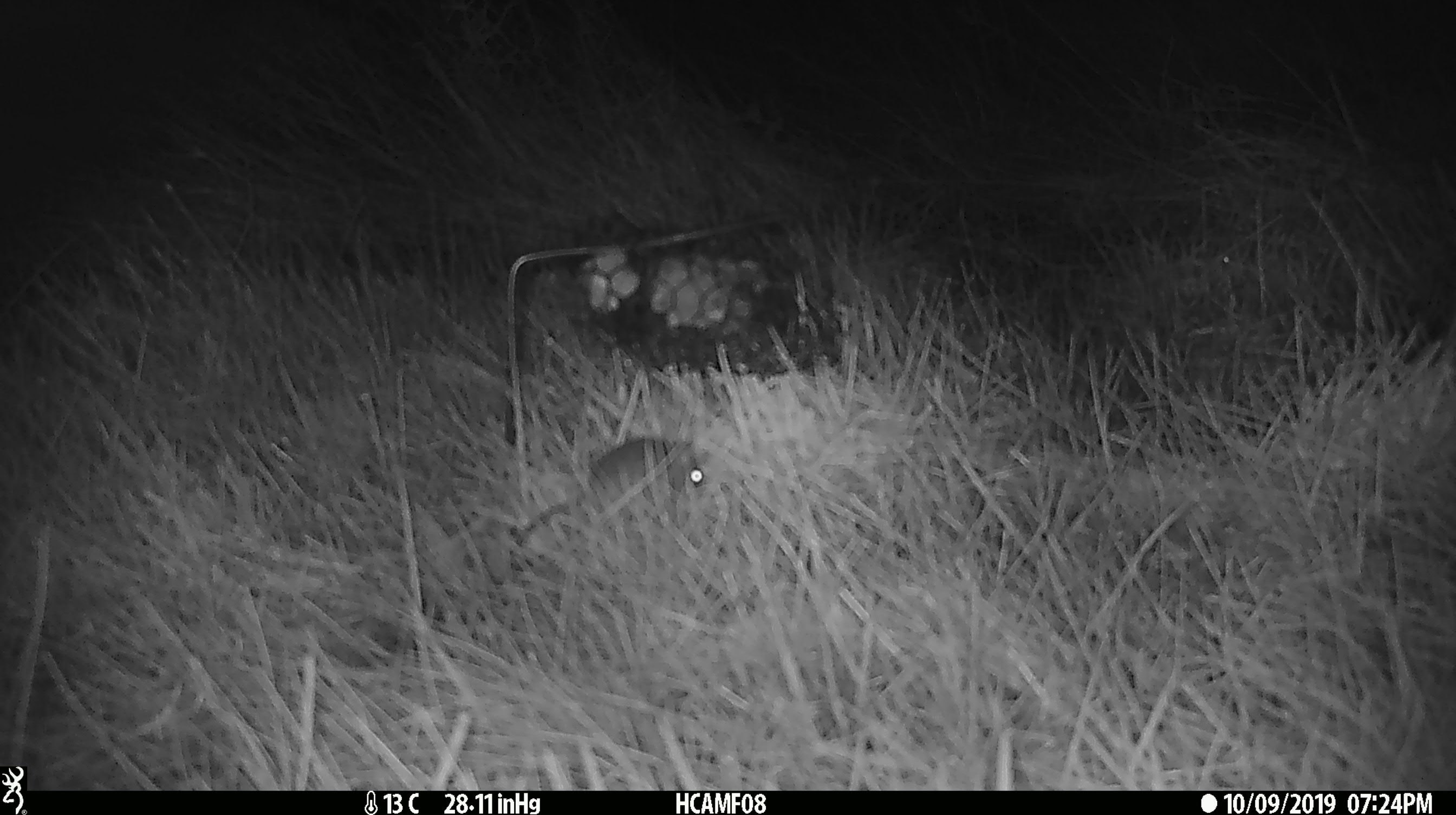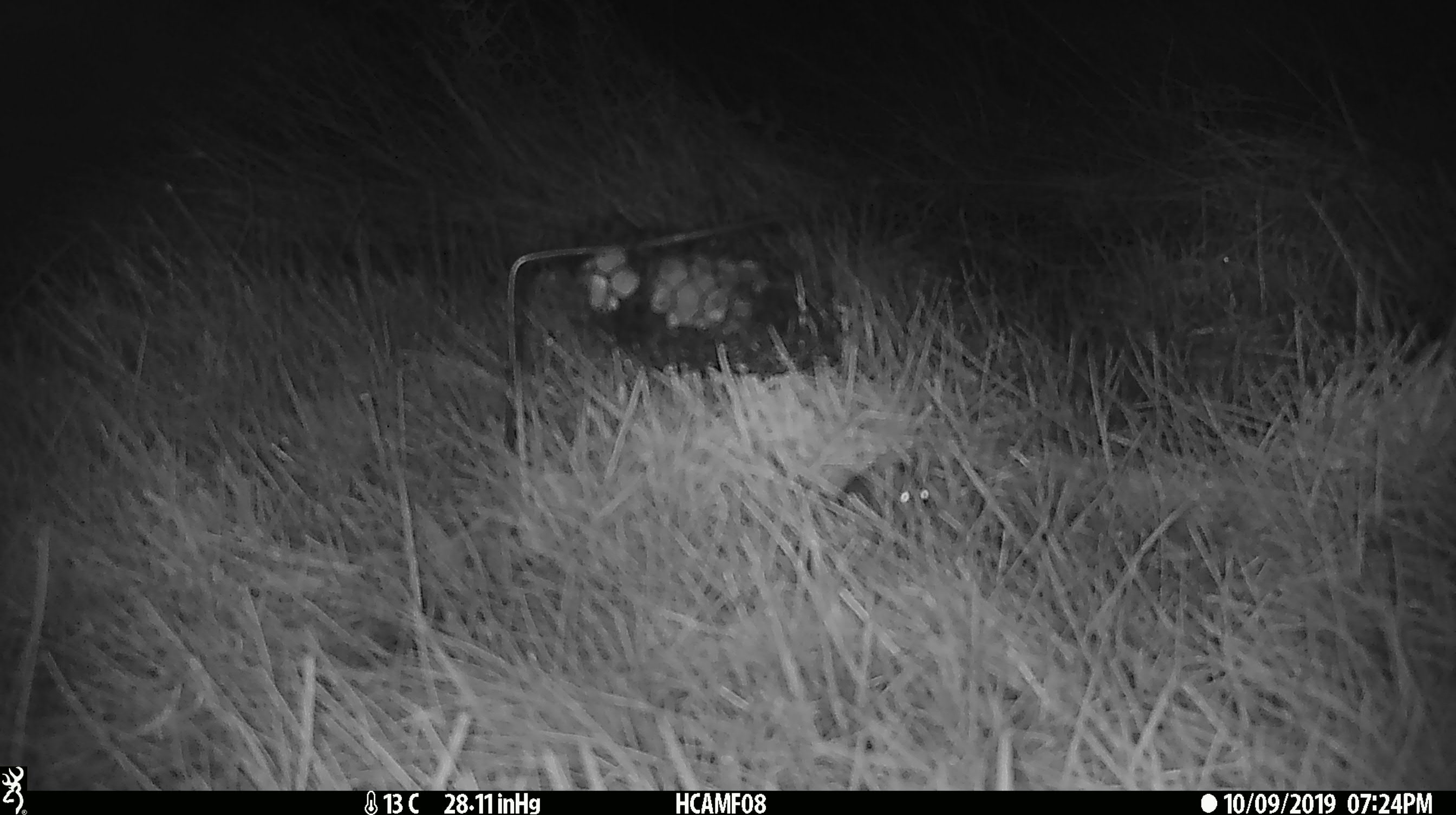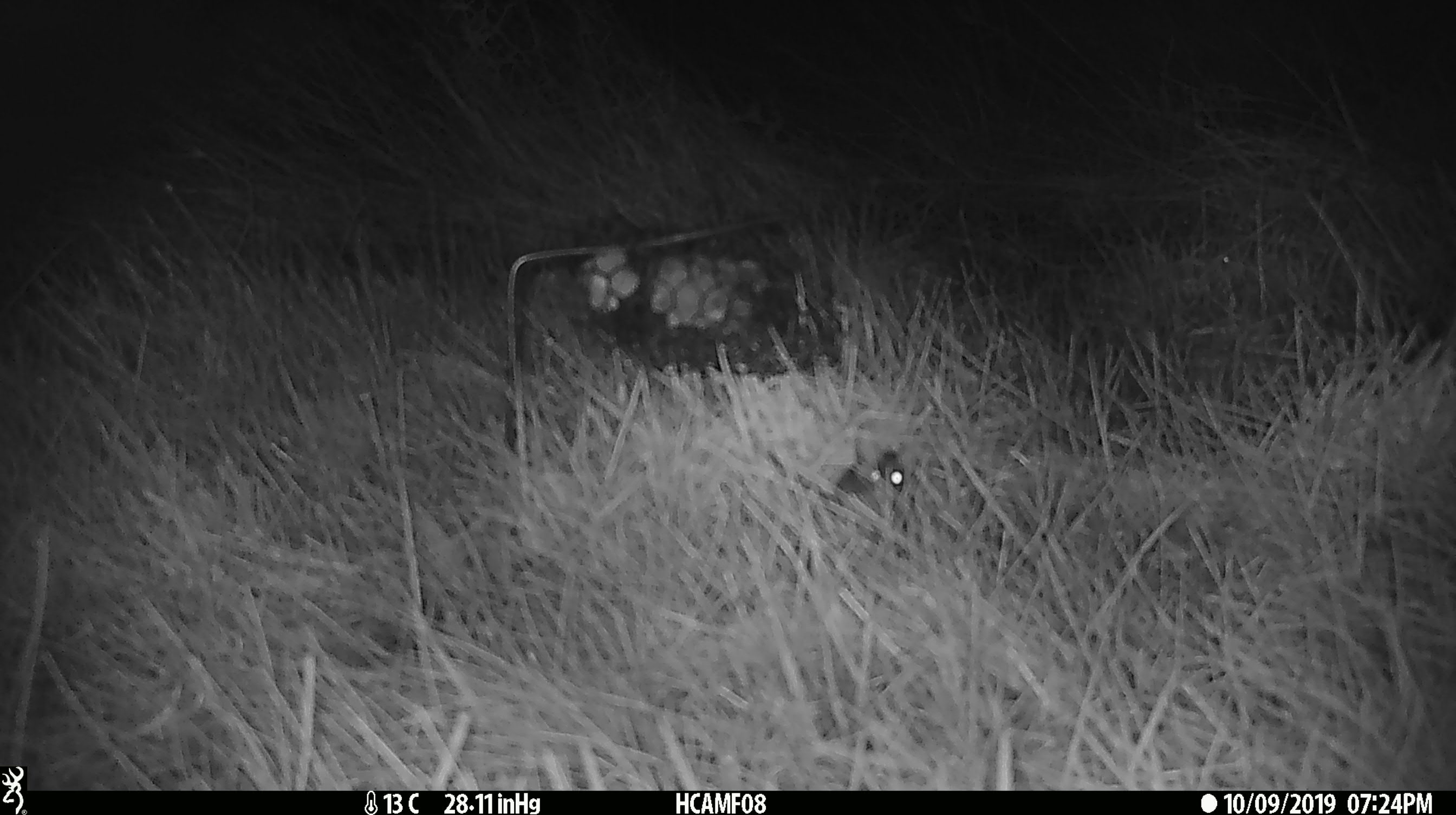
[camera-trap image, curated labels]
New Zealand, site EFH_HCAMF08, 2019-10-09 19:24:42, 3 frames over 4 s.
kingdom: Animalia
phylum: Chordata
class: Mammalia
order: Rodentia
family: Muridae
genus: Mus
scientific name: Mus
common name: mouse